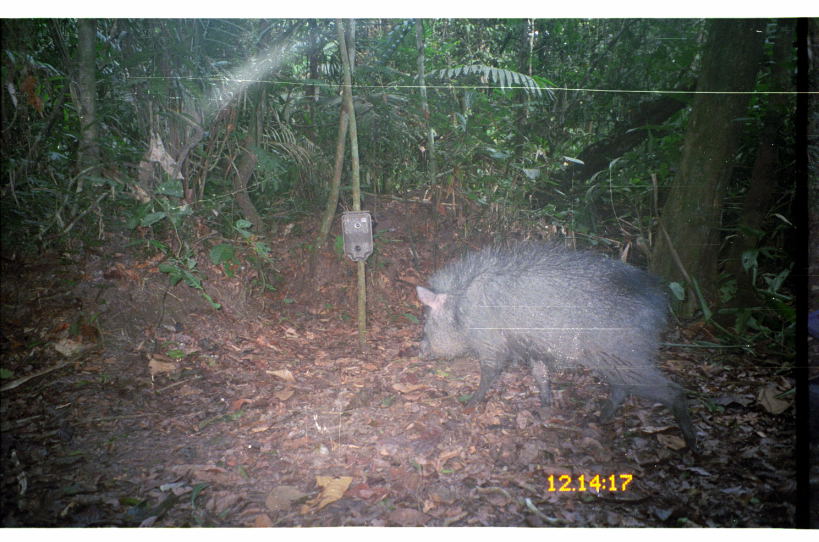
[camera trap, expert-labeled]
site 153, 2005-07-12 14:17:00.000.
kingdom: Animalia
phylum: Chordata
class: Mammalia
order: Artiodactyla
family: Tayassuidae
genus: Pecari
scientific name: Pecari tajacu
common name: collared peccary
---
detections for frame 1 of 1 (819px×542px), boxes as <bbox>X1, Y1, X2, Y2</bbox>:
pecari tajacu: <bbox>415, 239, 699, 455</bbox>